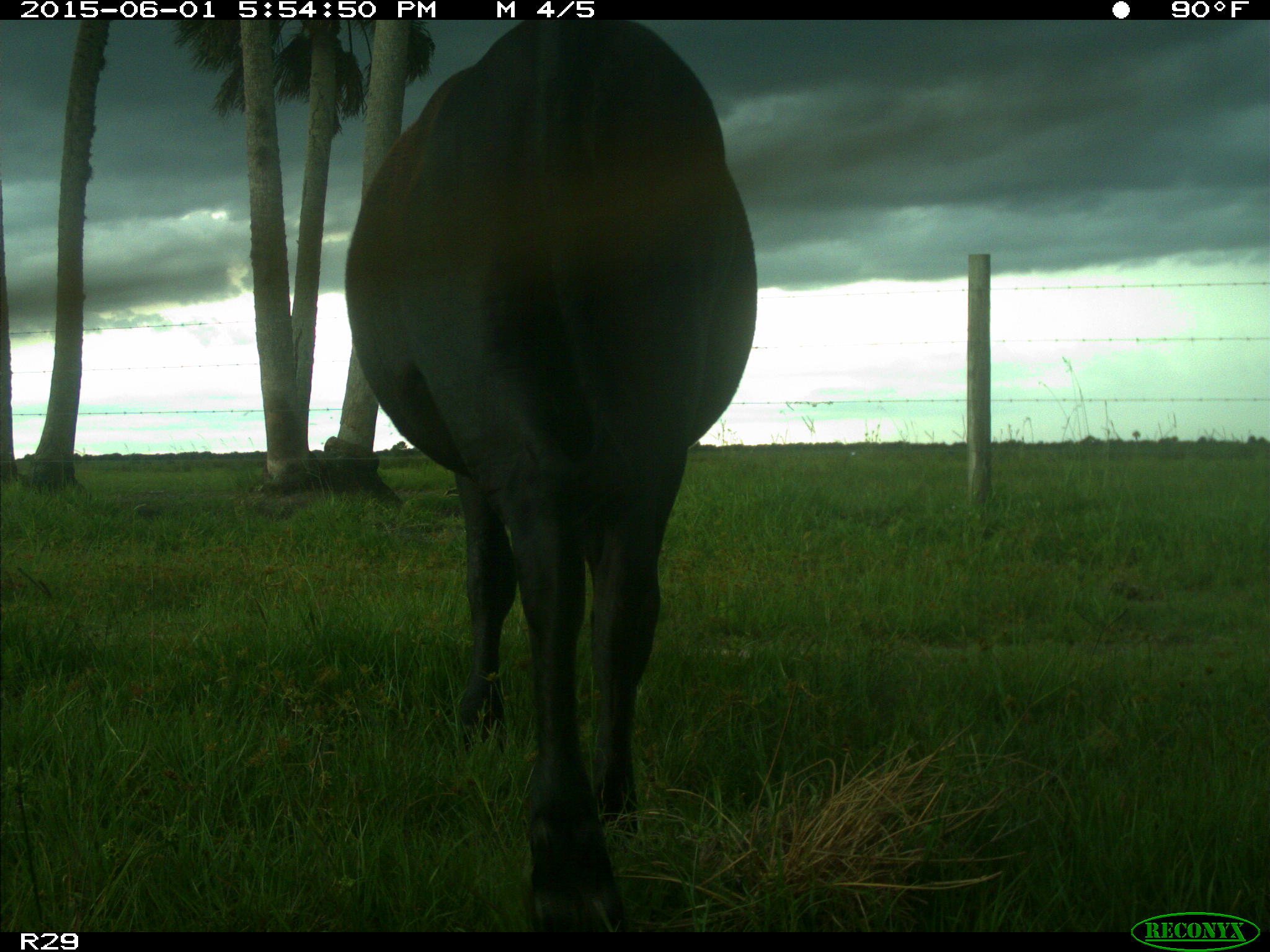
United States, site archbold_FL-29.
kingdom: Animalia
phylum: Chordata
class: Mammalia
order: Artiodactyla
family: Bovidae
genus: Bos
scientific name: Bos taurus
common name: domestic cow